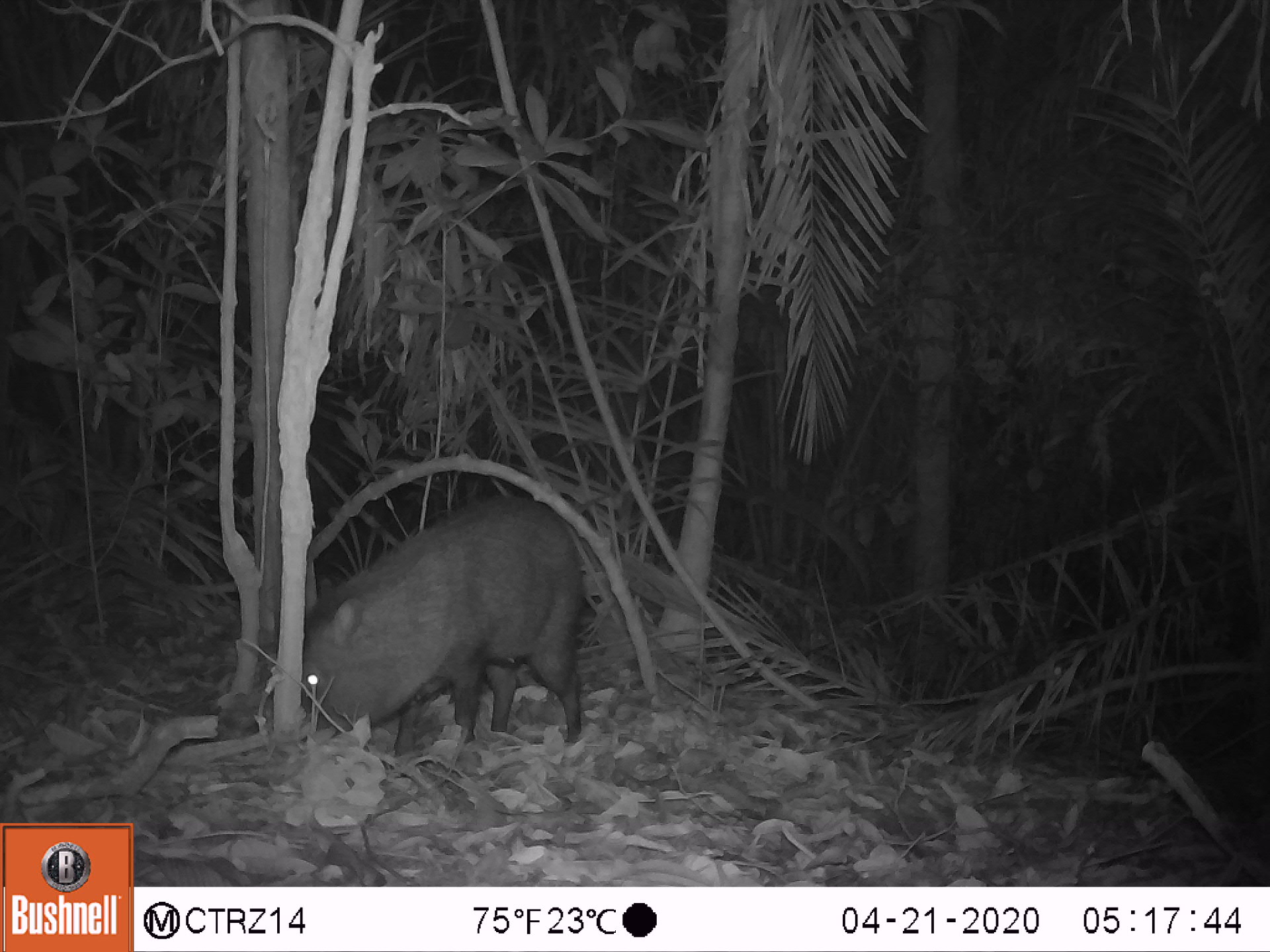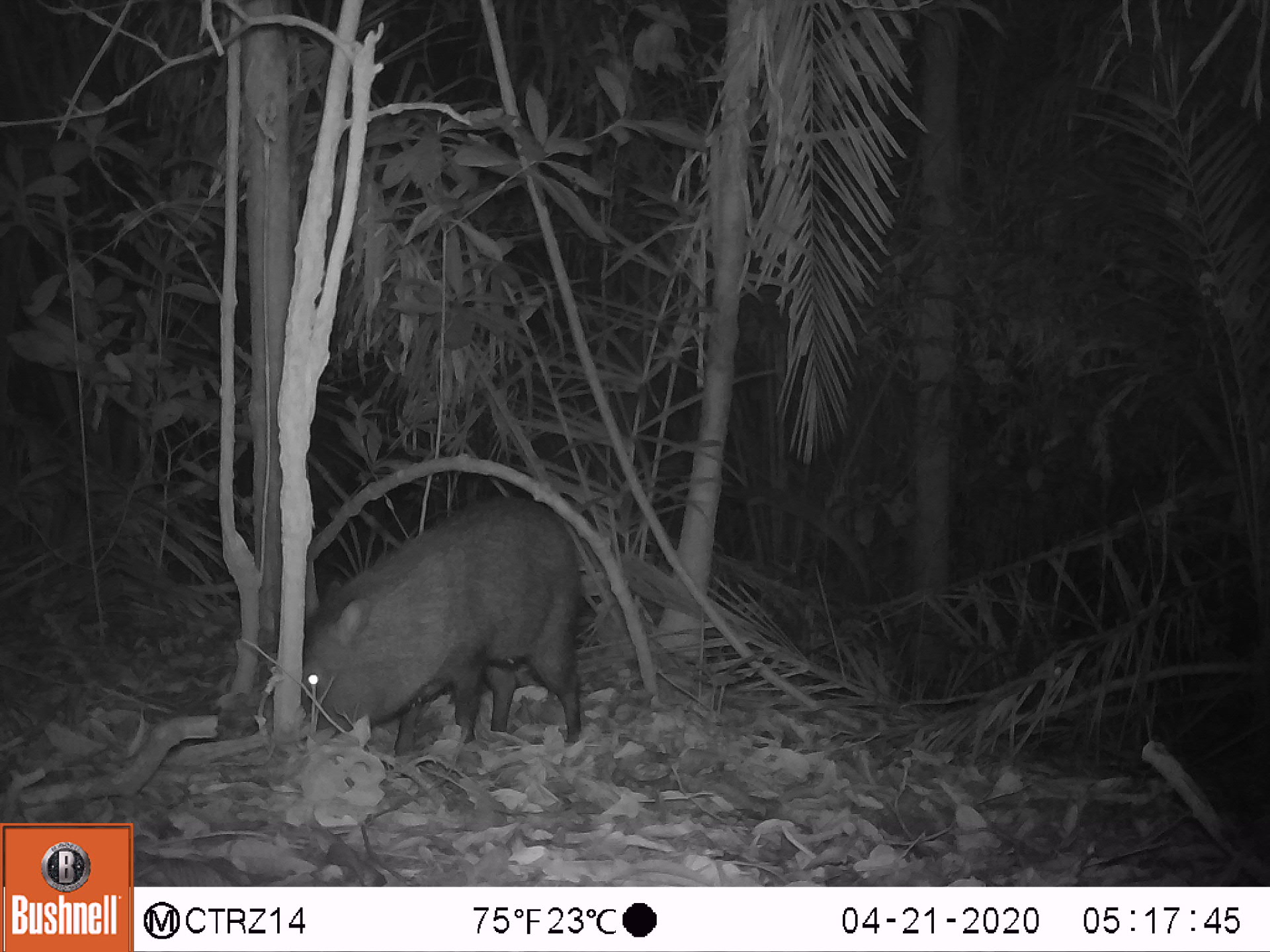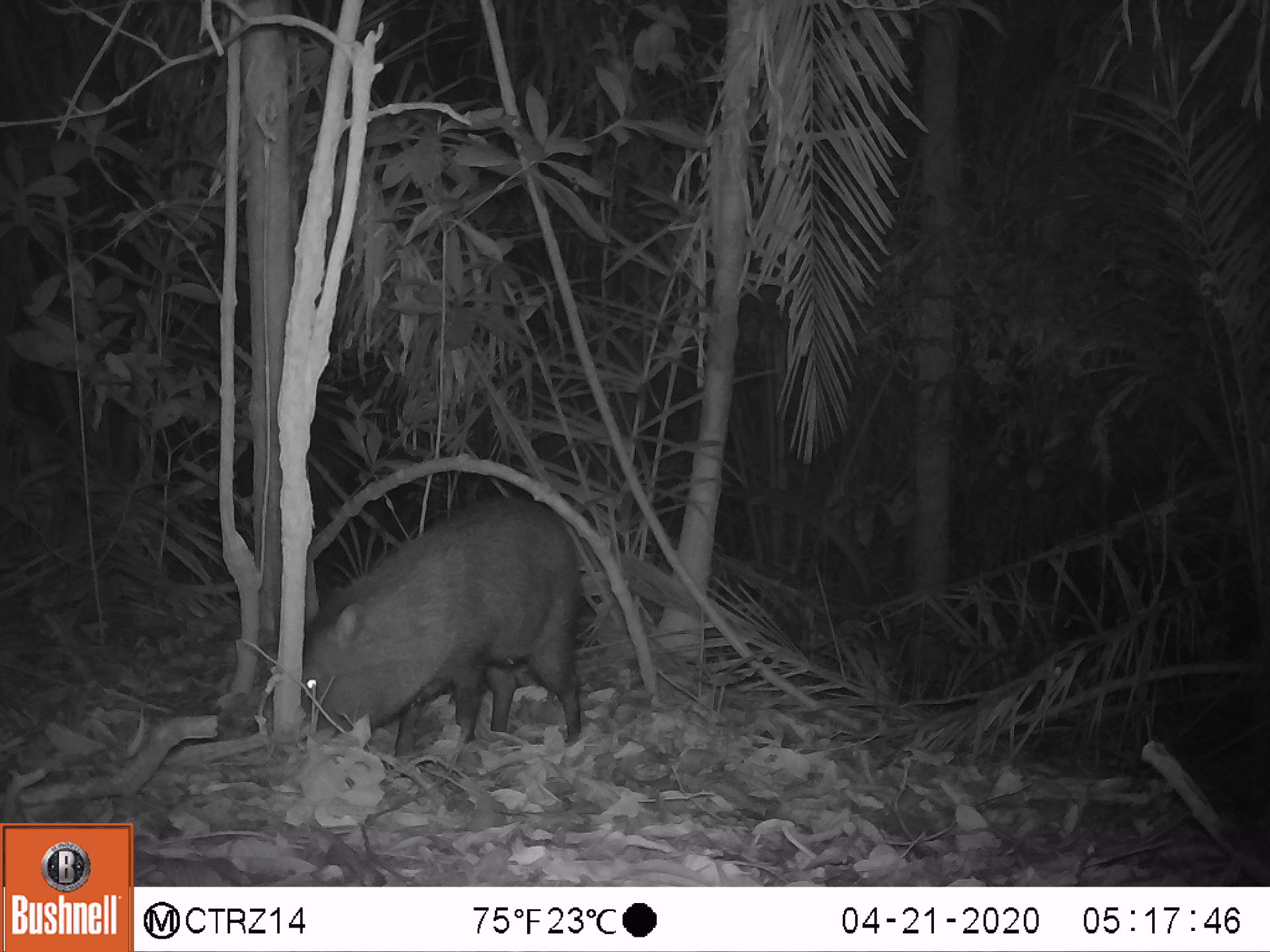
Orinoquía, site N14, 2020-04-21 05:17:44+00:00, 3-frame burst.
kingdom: Animalia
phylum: Chordata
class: Mammalia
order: Artiodactyla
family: Tayassuidae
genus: Pecari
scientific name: Pecari tajacu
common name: collared peccary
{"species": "collared peccary (Pecari tajacu)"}